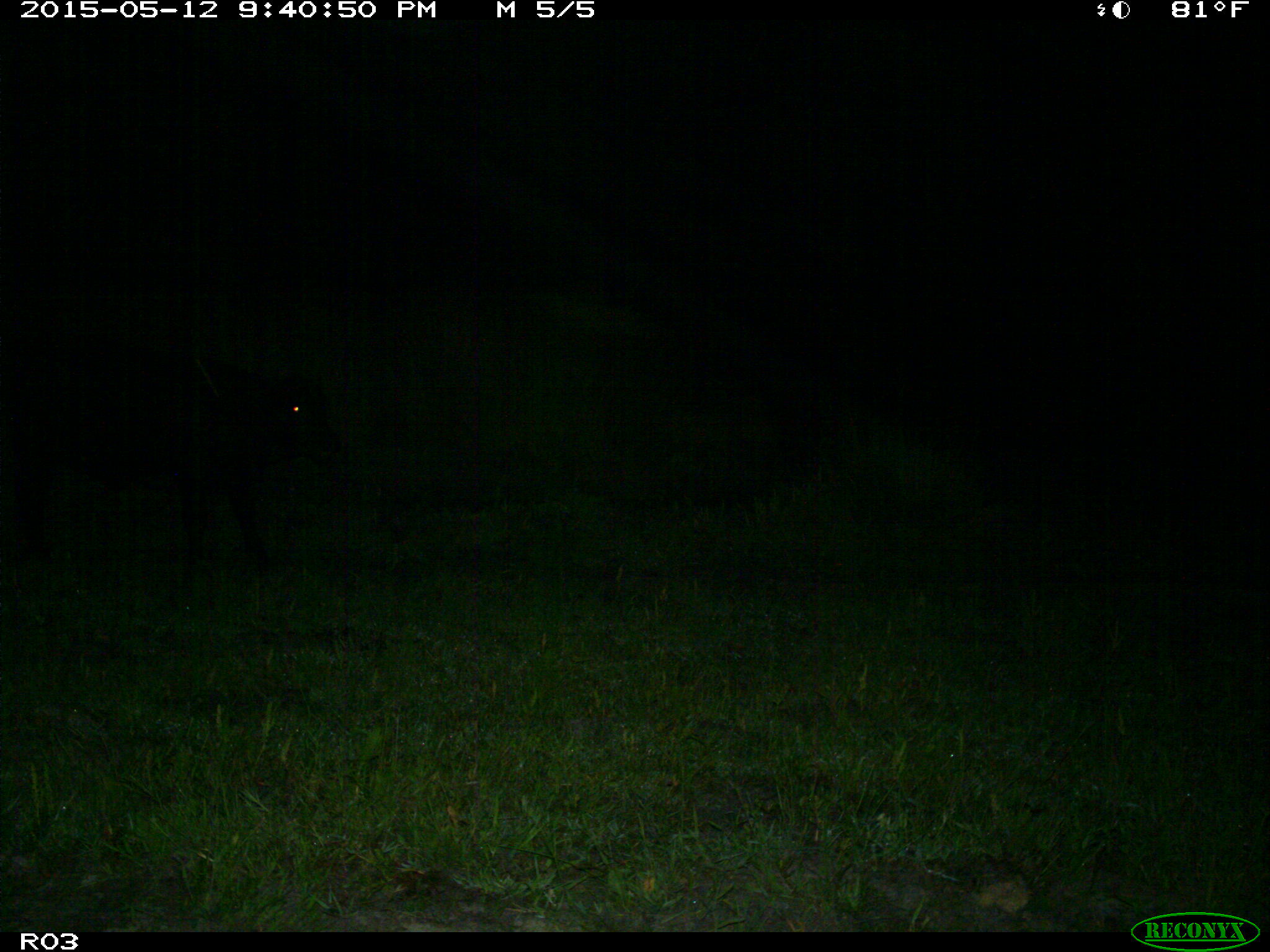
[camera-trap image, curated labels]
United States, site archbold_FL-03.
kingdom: Animalia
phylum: Chordata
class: Mammalia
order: Artiodactyla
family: Bovidae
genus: Bos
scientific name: Bos taurus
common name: domestic cow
Bos taurus (domestic cow).